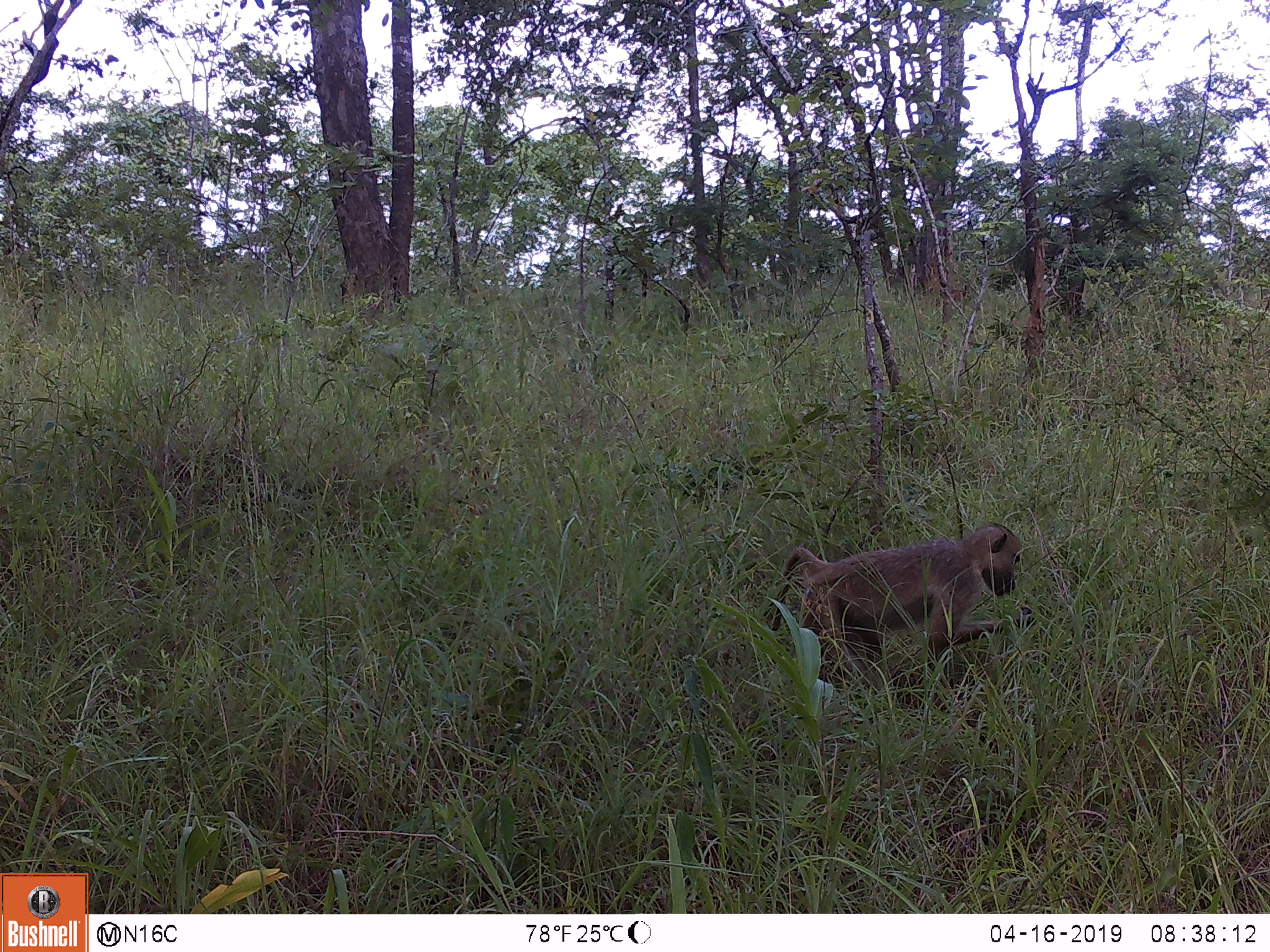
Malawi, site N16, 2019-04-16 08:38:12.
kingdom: Animalia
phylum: Chordata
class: Mammalia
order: Primates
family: Cercopithecidae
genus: Papio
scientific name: Papio cynocephalus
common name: yellow baboon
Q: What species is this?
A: Yellow baboon (Papio cynocephalus).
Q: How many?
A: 1.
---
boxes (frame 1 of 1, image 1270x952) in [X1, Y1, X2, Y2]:
yellow baboon: [759, 510, 1026, 691]